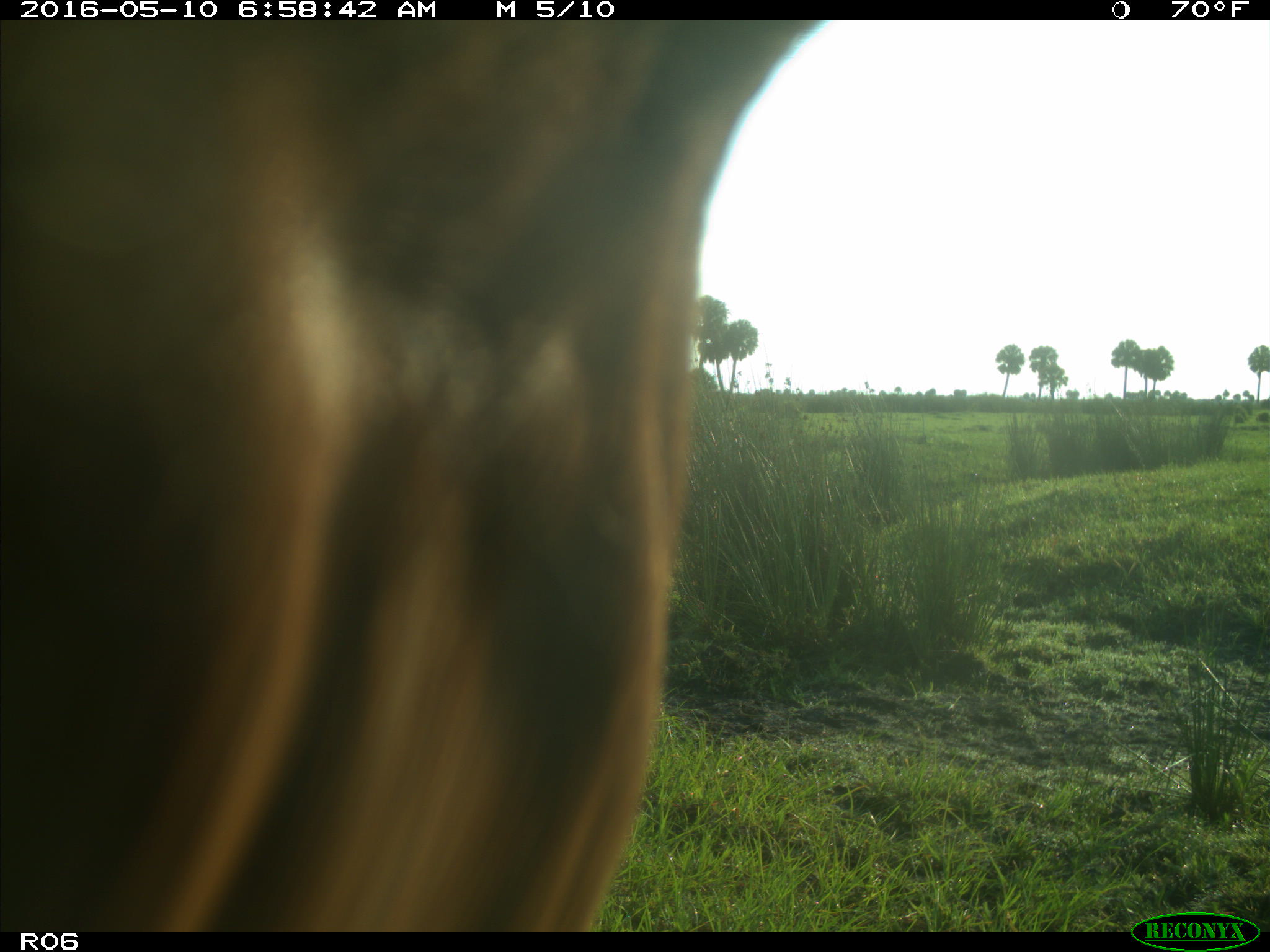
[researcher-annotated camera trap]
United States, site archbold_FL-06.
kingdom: Animalia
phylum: Chordata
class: Mammalia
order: Artiodactyla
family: Bovidae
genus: Bos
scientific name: Bos taurus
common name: domestic cow